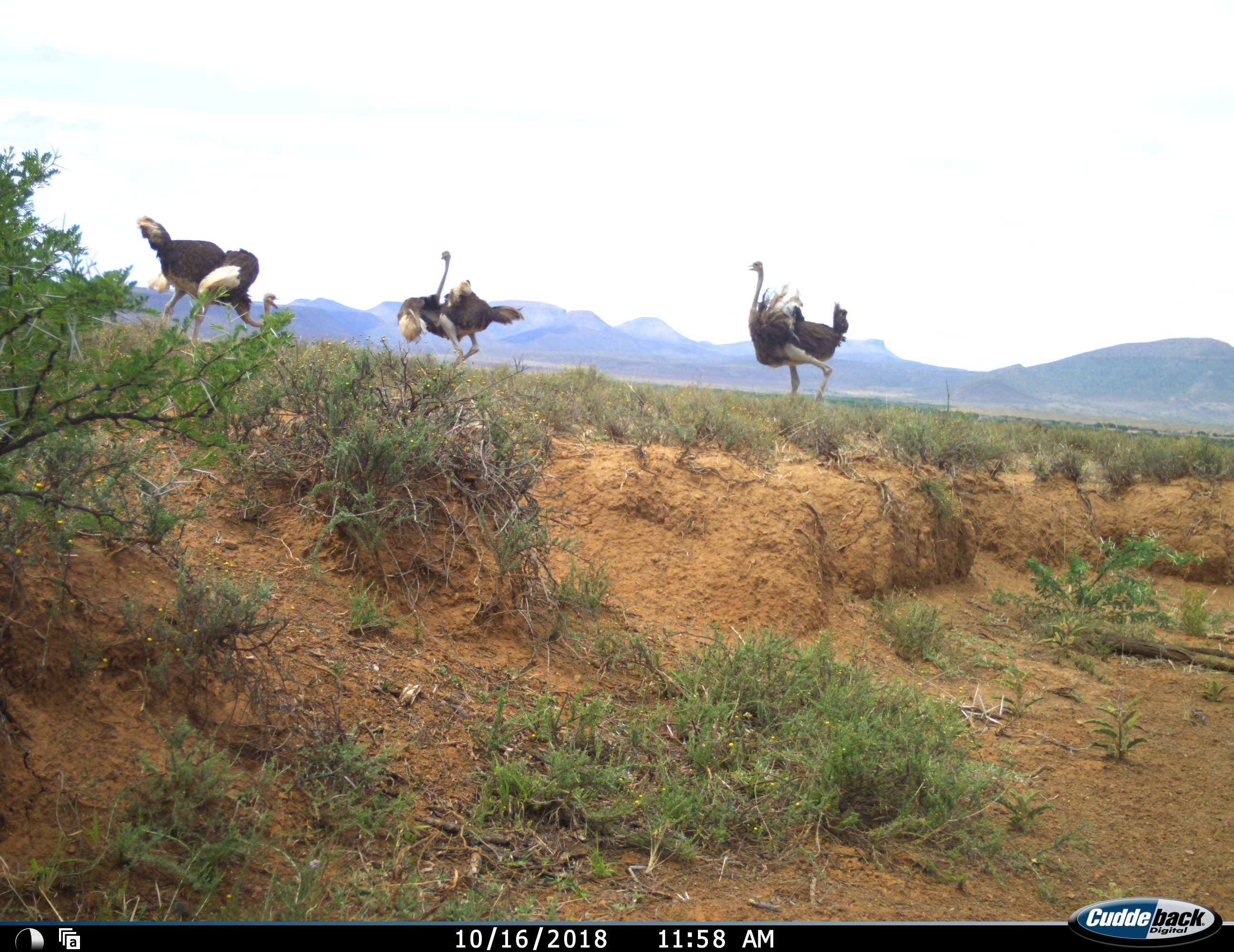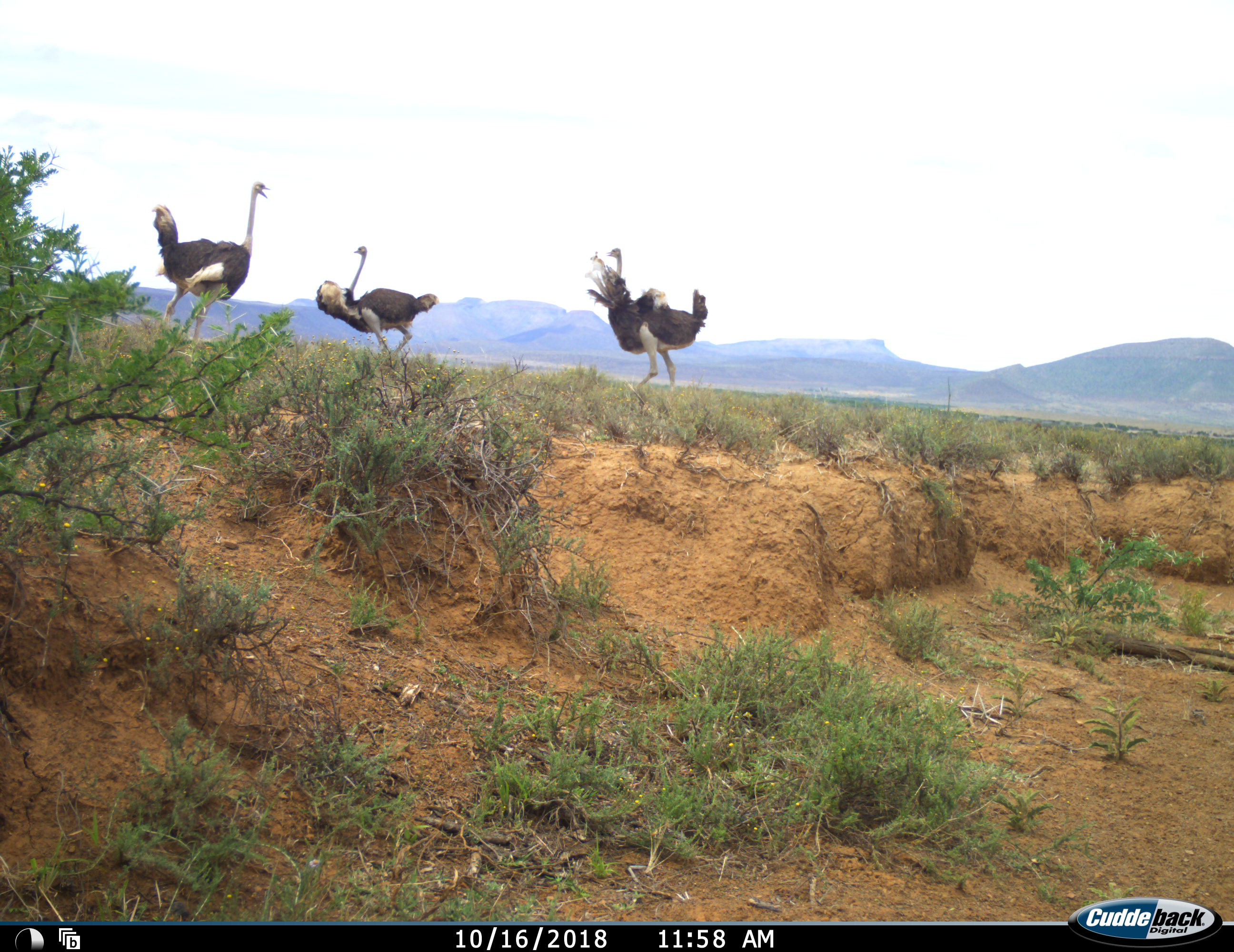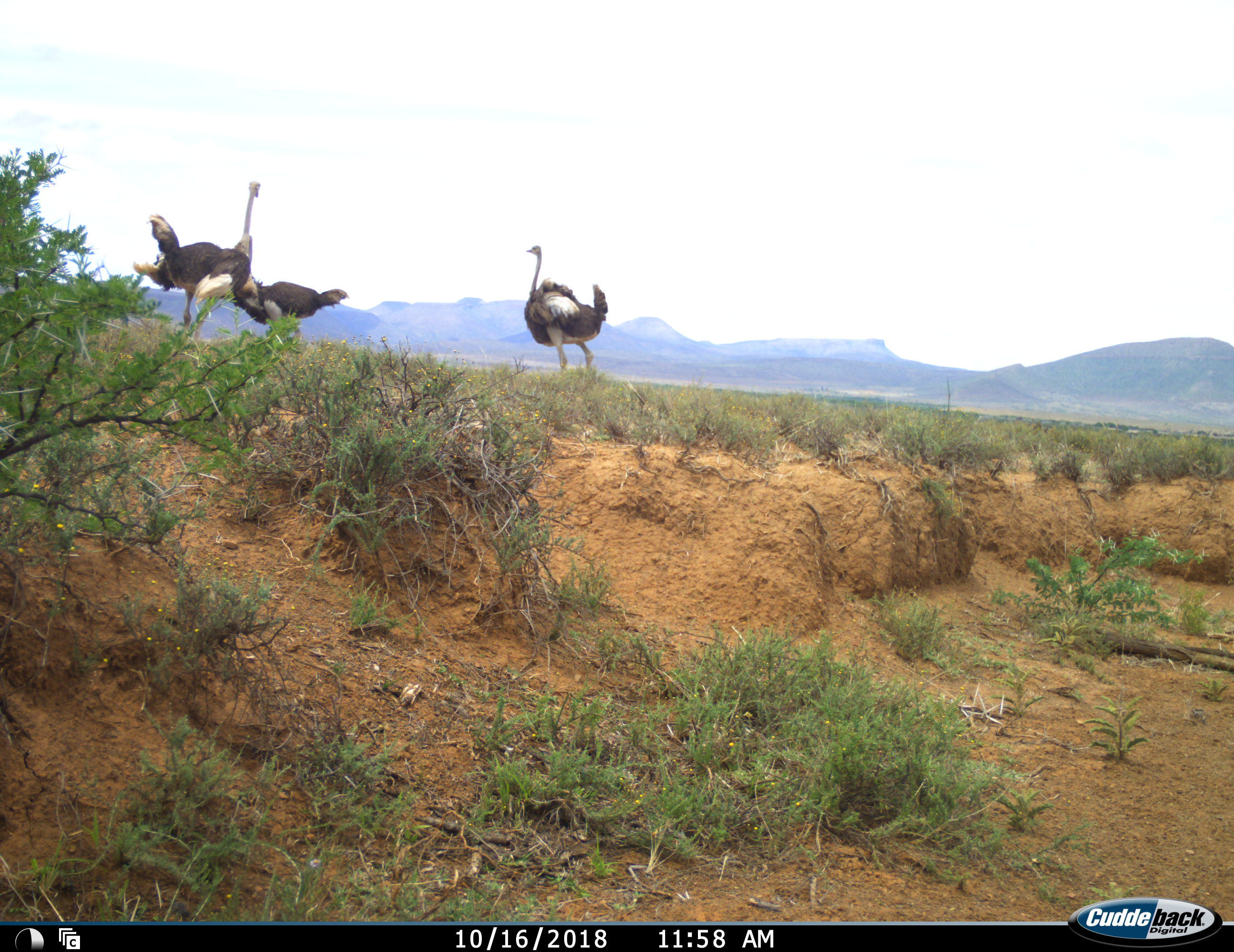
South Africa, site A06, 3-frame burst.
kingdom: Animalia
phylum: Chordata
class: Aves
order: Struthioniformes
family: Struthionidae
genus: Struthio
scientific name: Struthio camelus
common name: ostrich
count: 3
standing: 0%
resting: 0%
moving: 90%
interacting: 40%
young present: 0%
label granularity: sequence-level